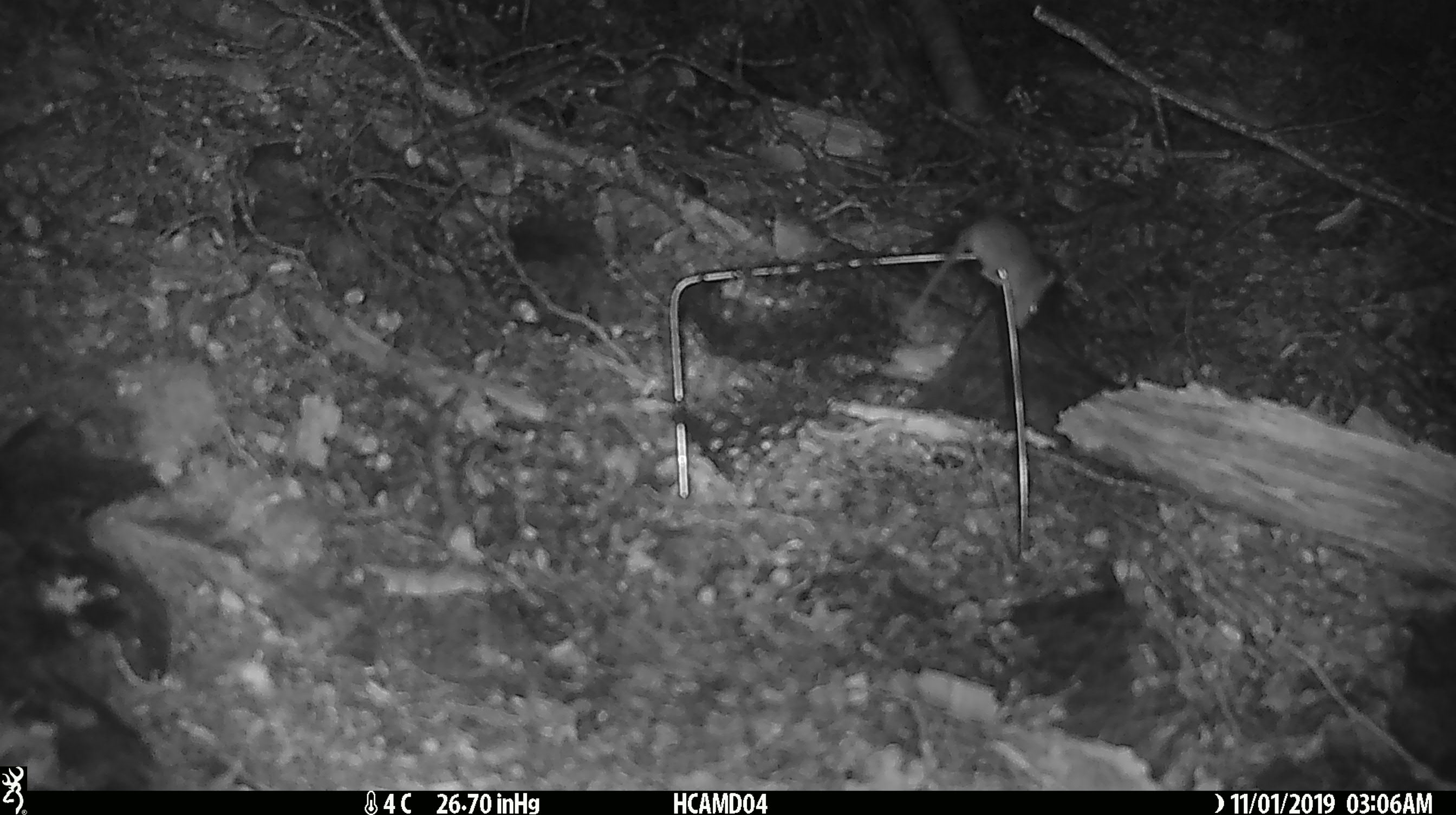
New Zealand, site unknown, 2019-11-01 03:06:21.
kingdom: Animalia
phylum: Chordata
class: Mammalia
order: Rodentia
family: Muridae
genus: Mus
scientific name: Mus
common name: mouse